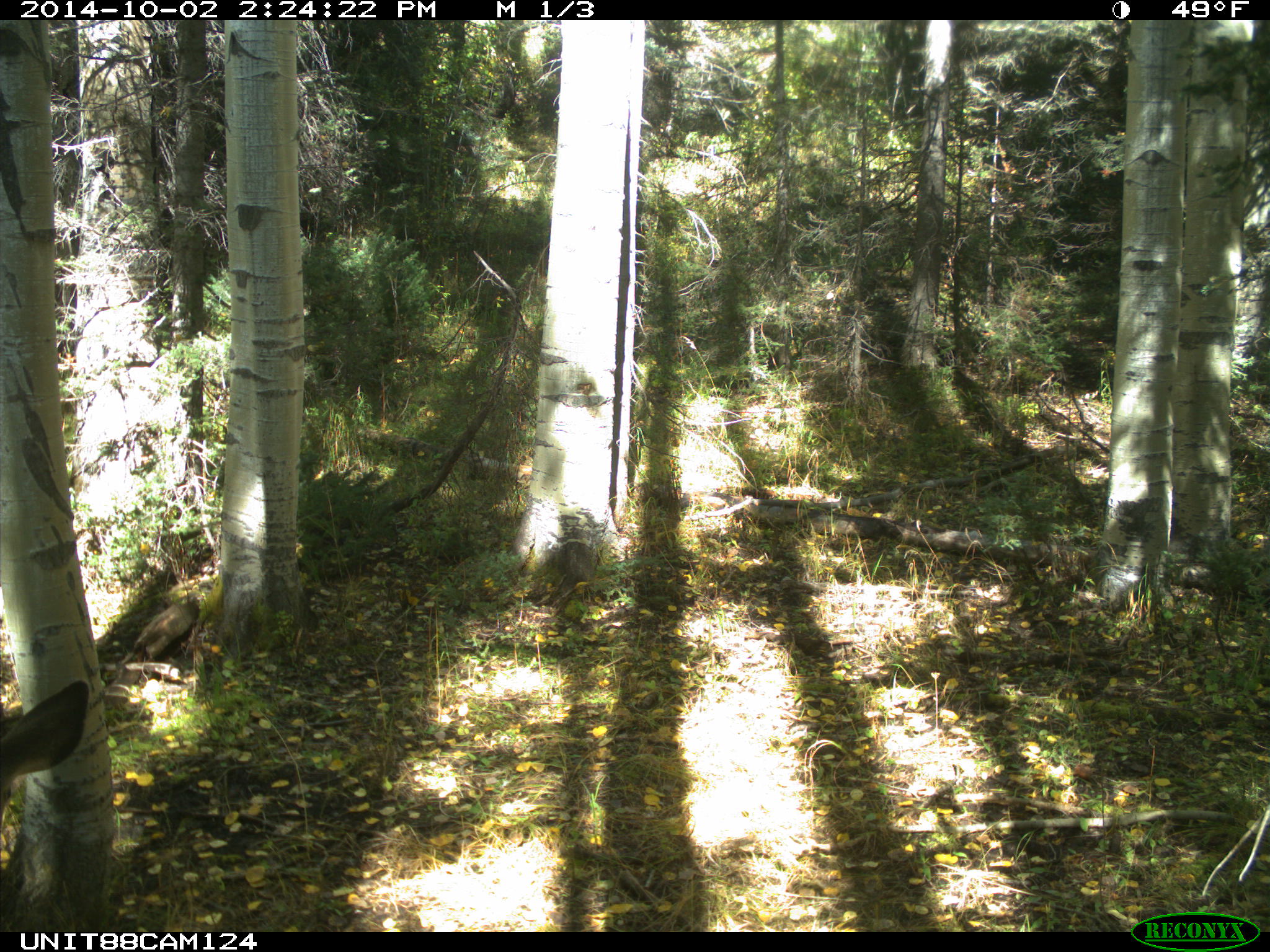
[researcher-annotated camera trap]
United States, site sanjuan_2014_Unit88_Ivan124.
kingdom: Animalia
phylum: Chordata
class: Mammalia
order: Artiodactyla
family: Cervidae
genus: Odocoileus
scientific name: Odocoileus hemionus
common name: mule deer